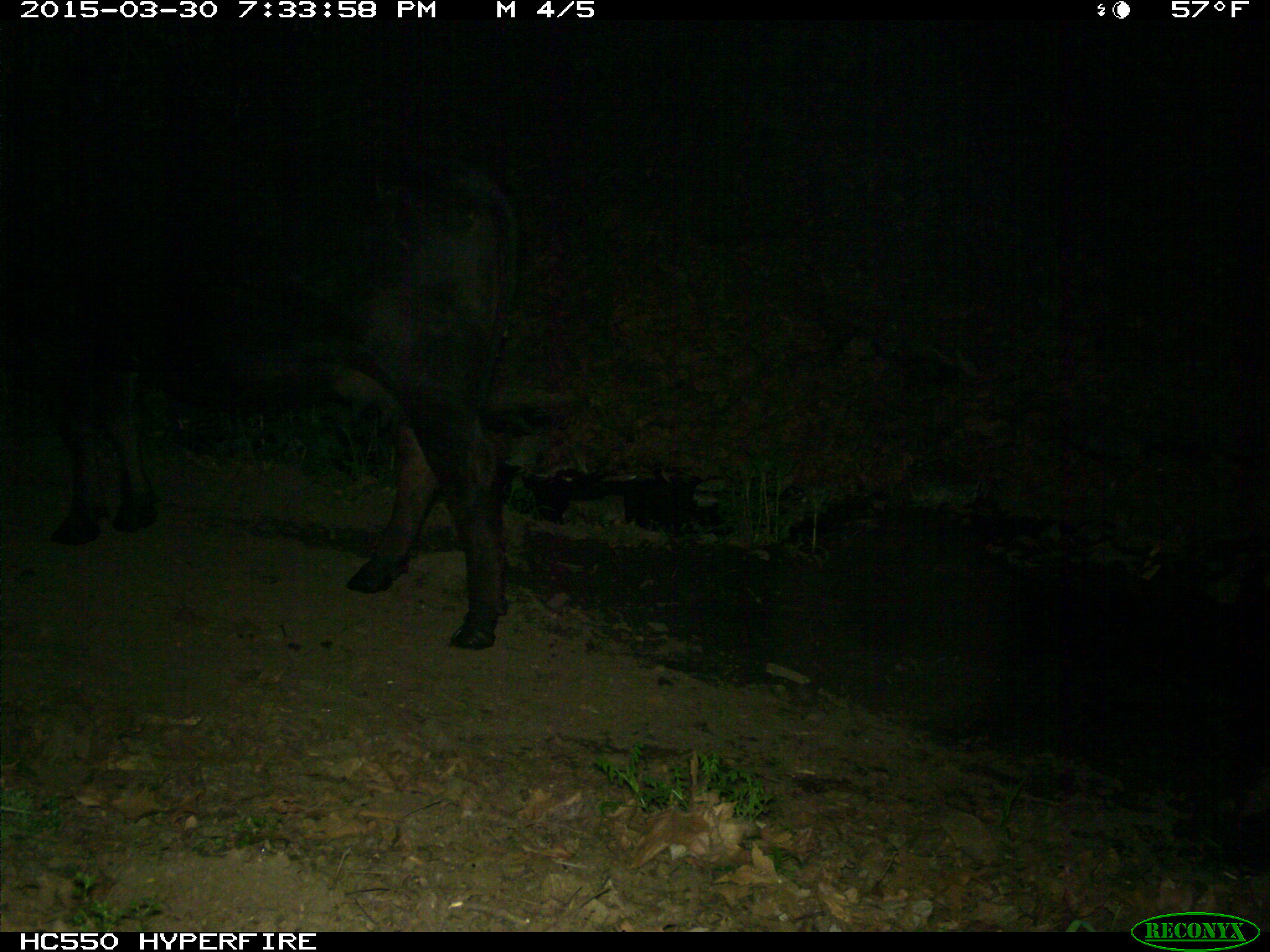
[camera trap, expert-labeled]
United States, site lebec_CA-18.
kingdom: Animalia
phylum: Chordata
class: Mammalia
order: Artiodactyla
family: Bovidae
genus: Bos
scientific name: Bos taurus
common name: domestic cow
Bos taurus (domestic cow).